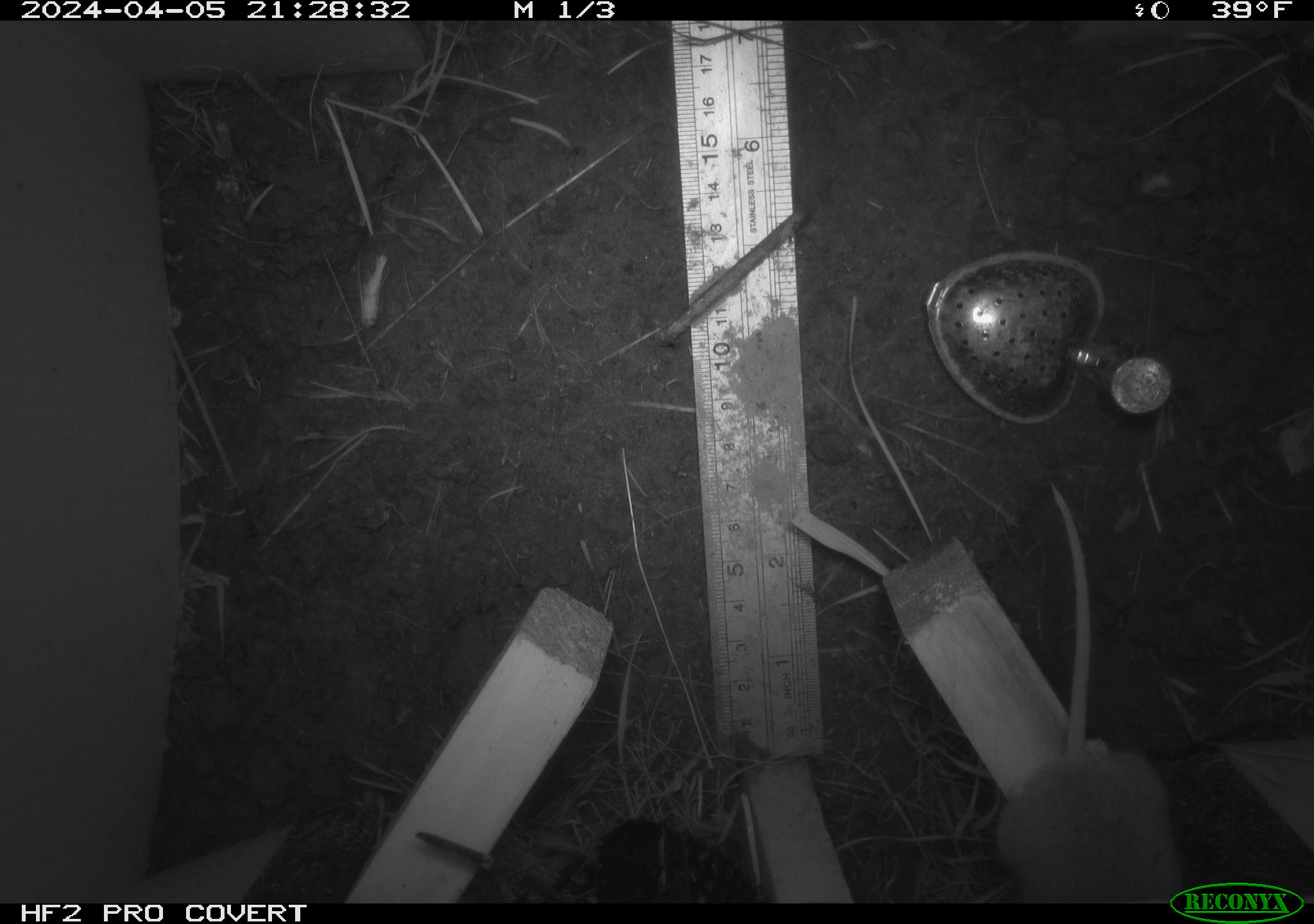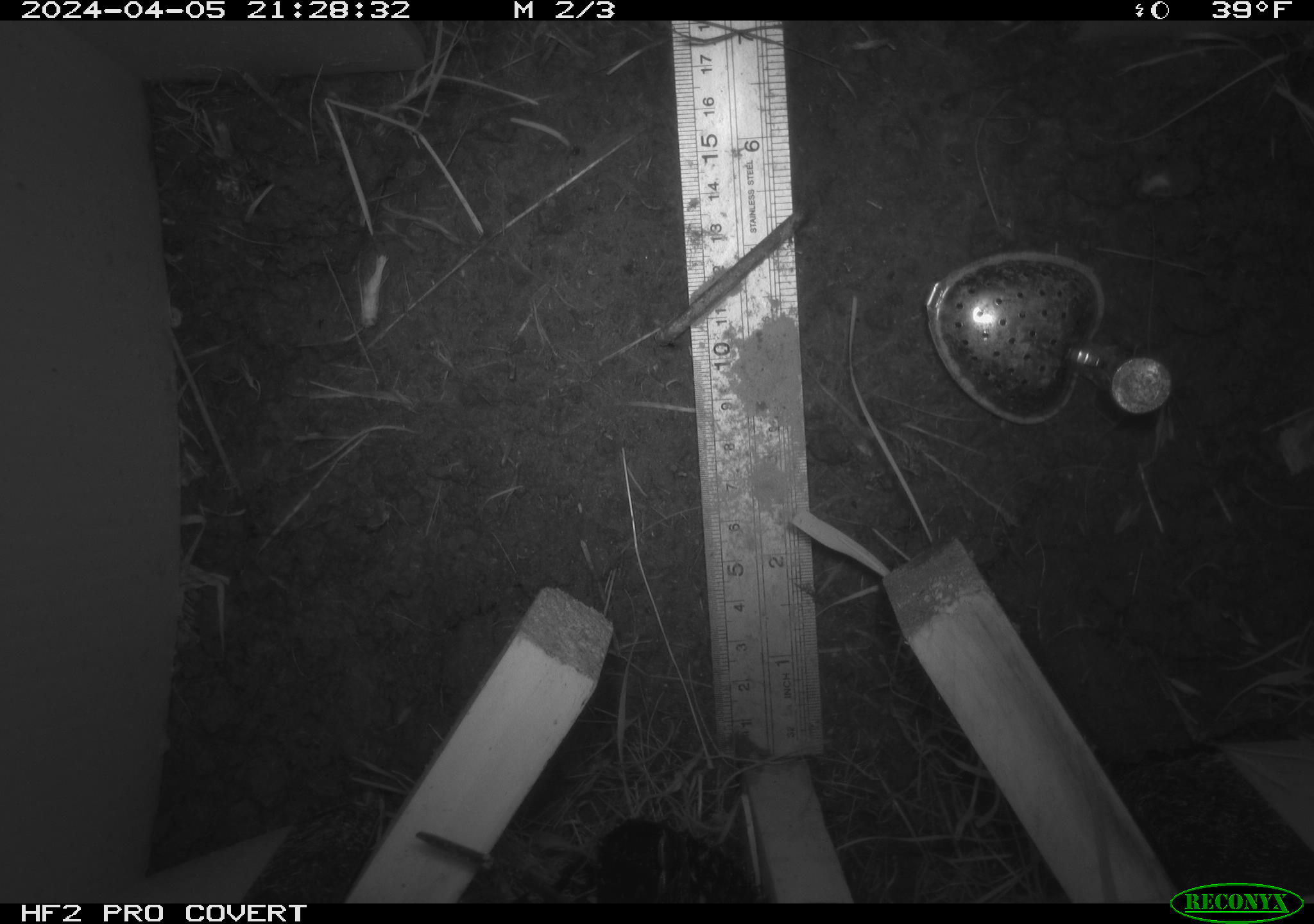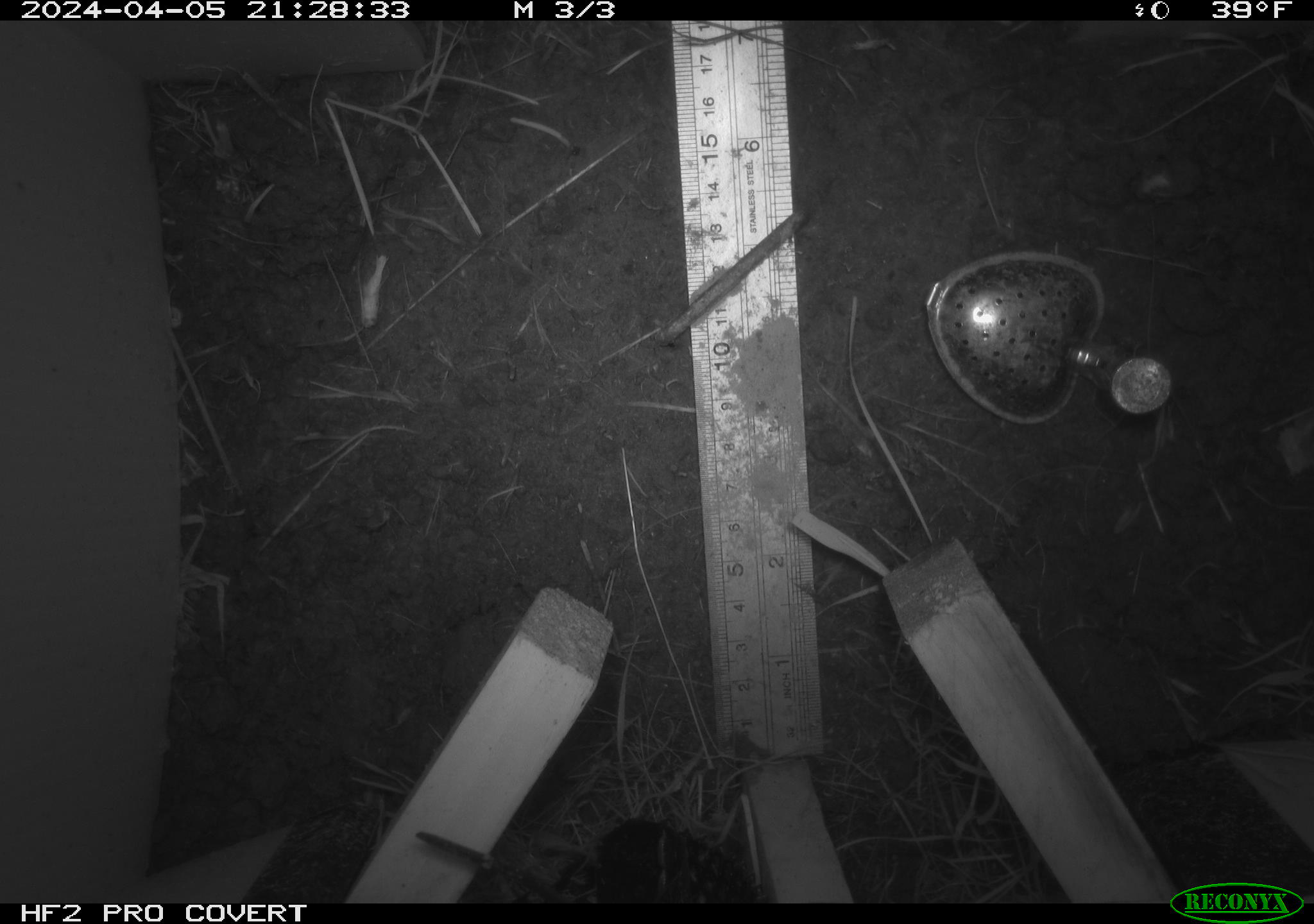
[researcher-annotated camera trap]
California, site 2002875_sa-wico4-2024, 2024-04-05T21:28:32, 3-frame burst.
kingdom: Animalia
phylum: Chordata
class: Mammalia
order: Rodentia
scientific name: Rodentia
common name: rodent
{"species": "rodent (Rodentia)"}